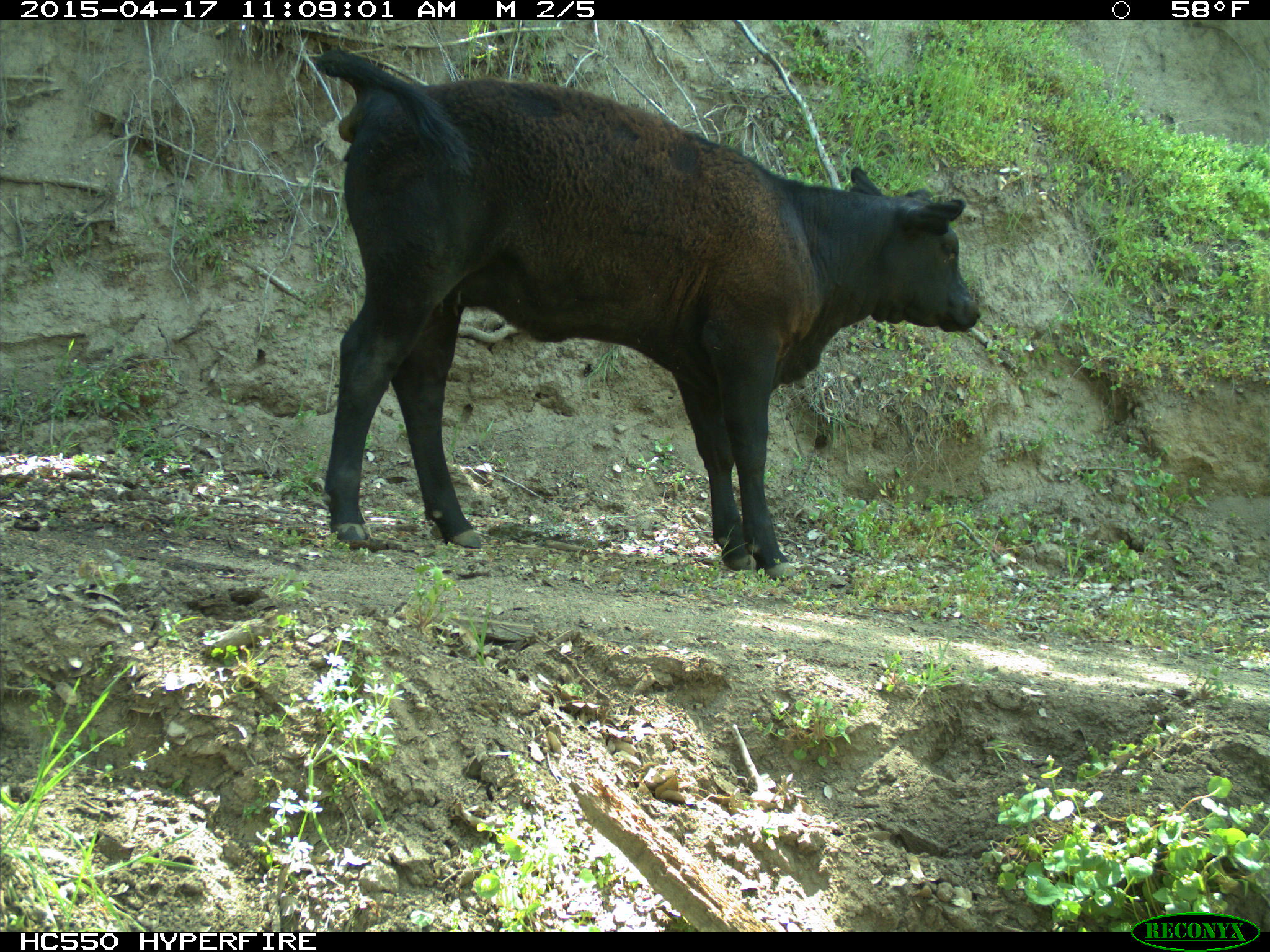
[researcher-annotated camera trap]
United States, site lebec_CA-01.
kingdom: Animalia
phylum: Chordata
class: Mammalia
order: Artiodactyla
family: Bovidae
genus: Bos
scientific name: Bos taurus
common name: domestic cow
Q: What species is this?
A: Bos taurus (domestic cow).